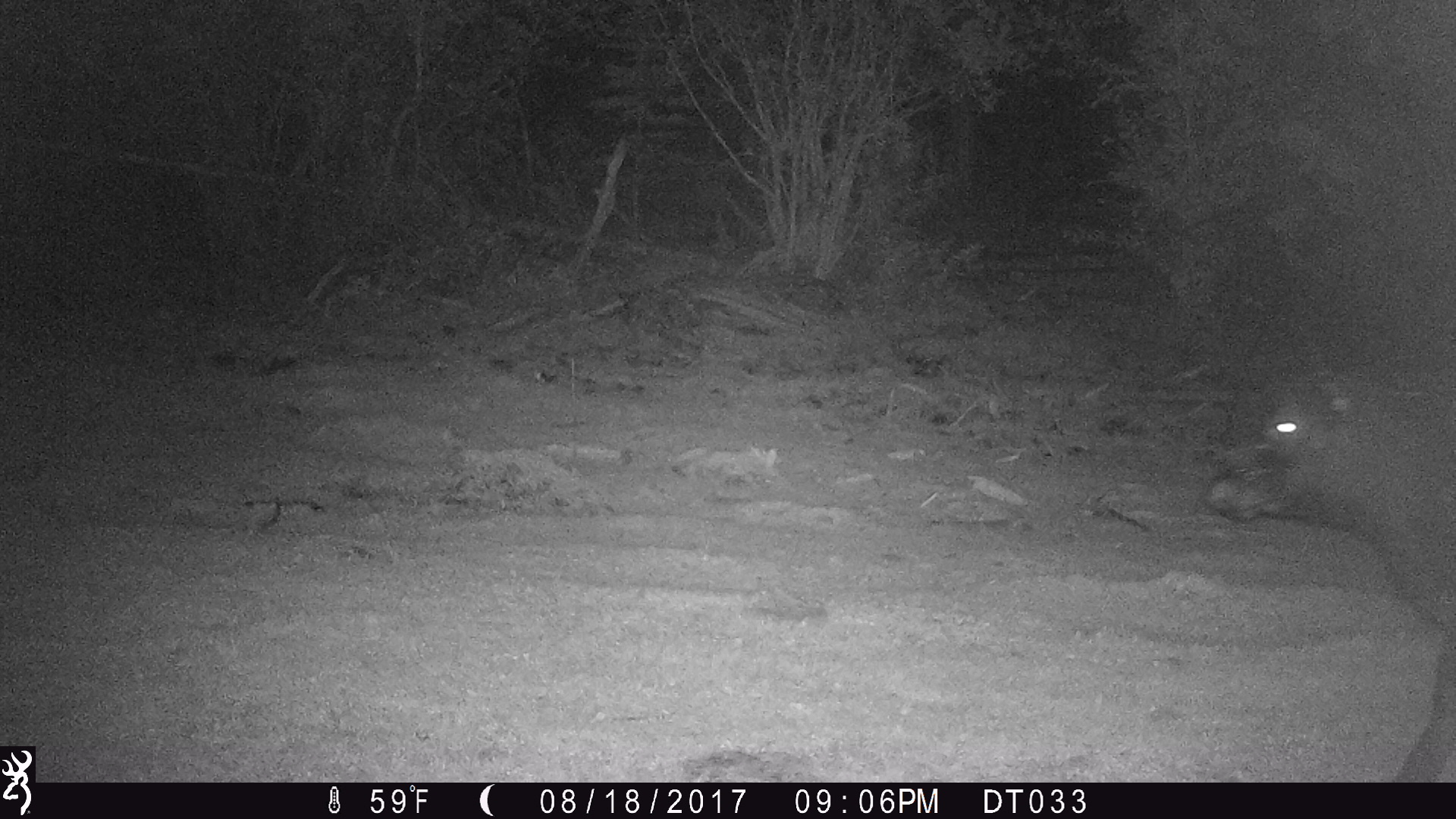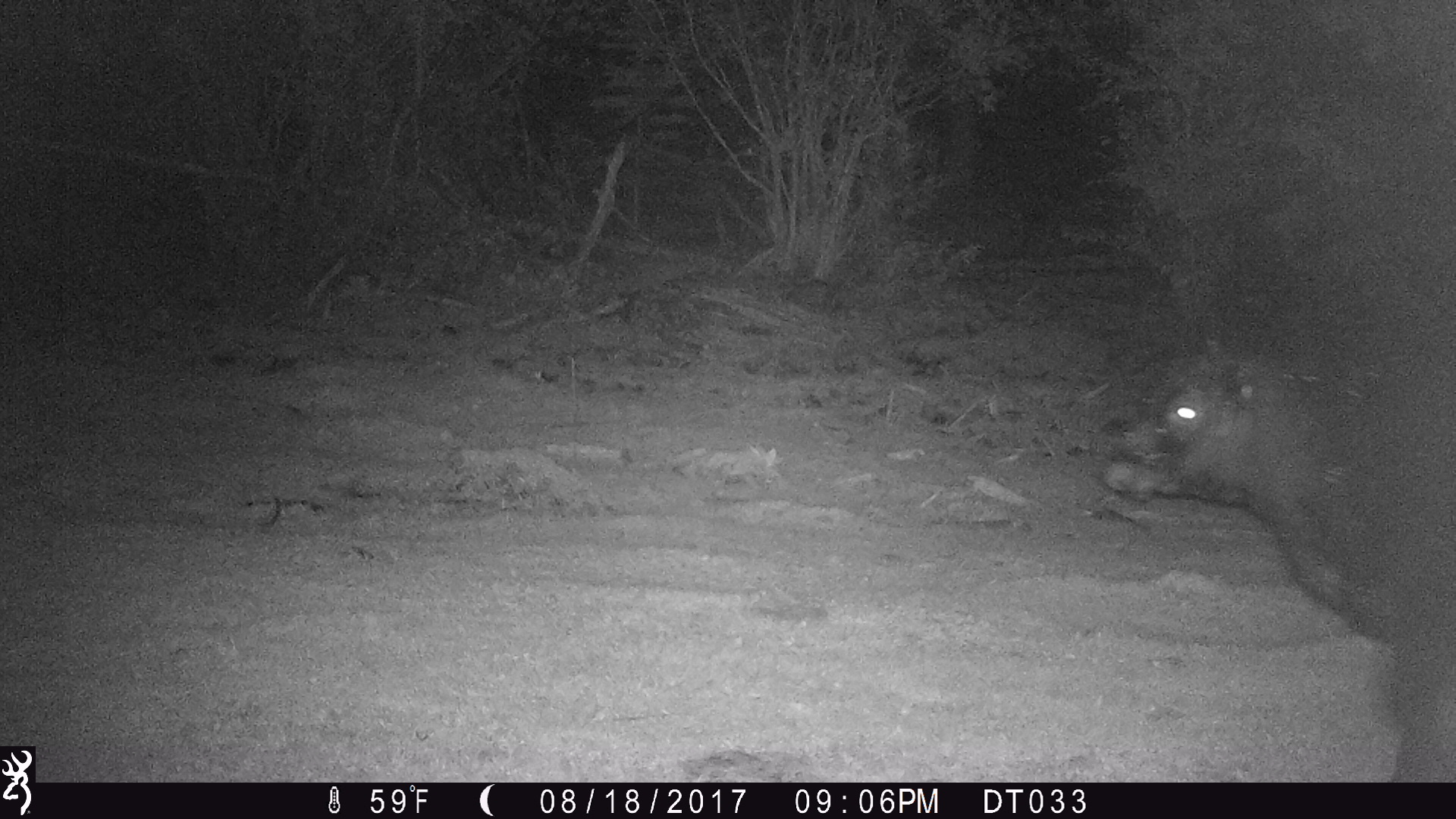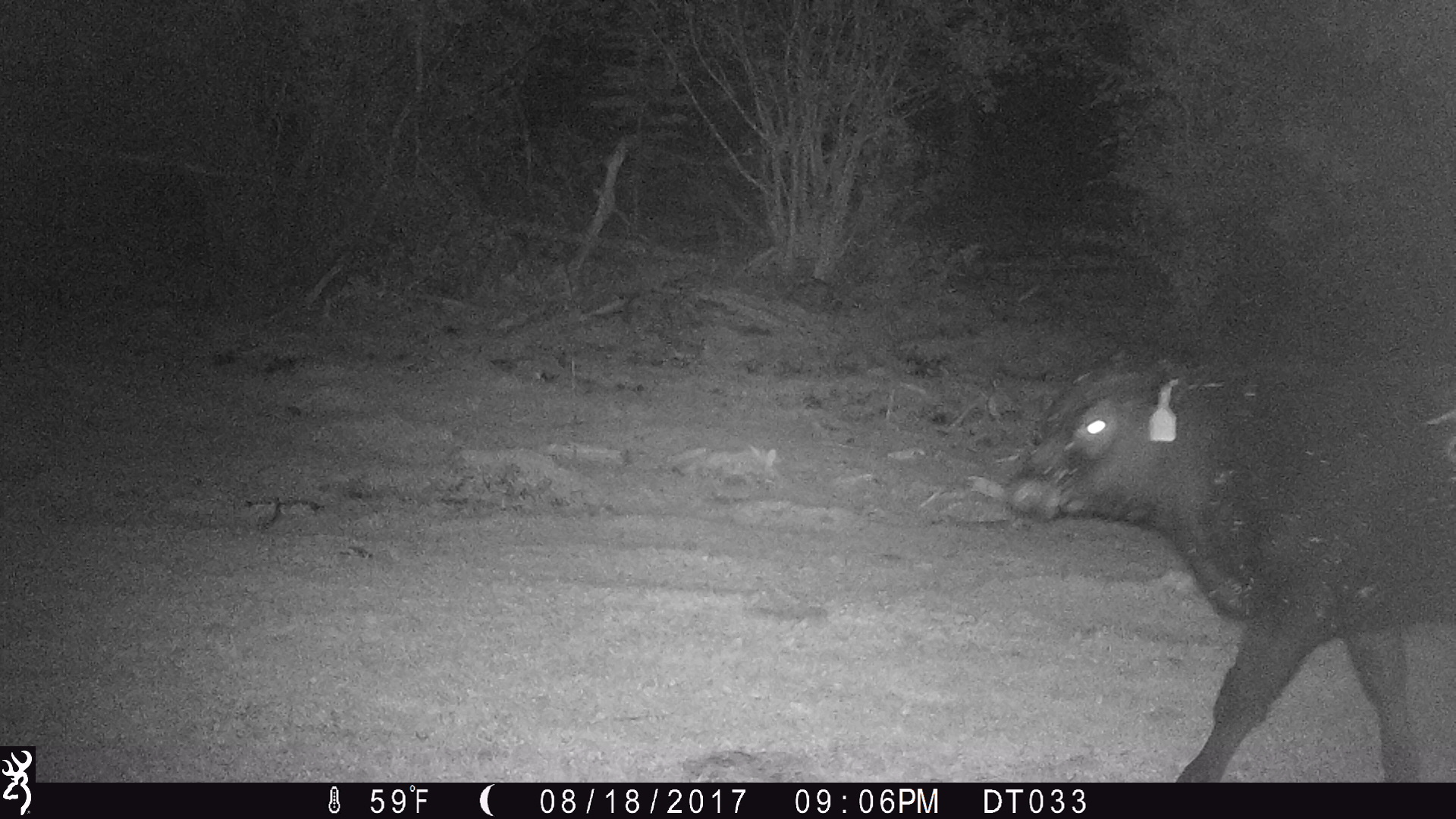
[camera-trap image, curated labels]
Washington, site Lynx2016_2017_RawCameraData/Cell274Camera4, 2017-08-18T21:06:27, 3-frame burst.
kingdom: Animalia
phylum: Chordata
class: Mammalia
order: Artiodactyla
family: Bovidae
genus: Bos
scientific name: Bos taurus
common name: domestic cattle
Domestic cattle (Bos taurus). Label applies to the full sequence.